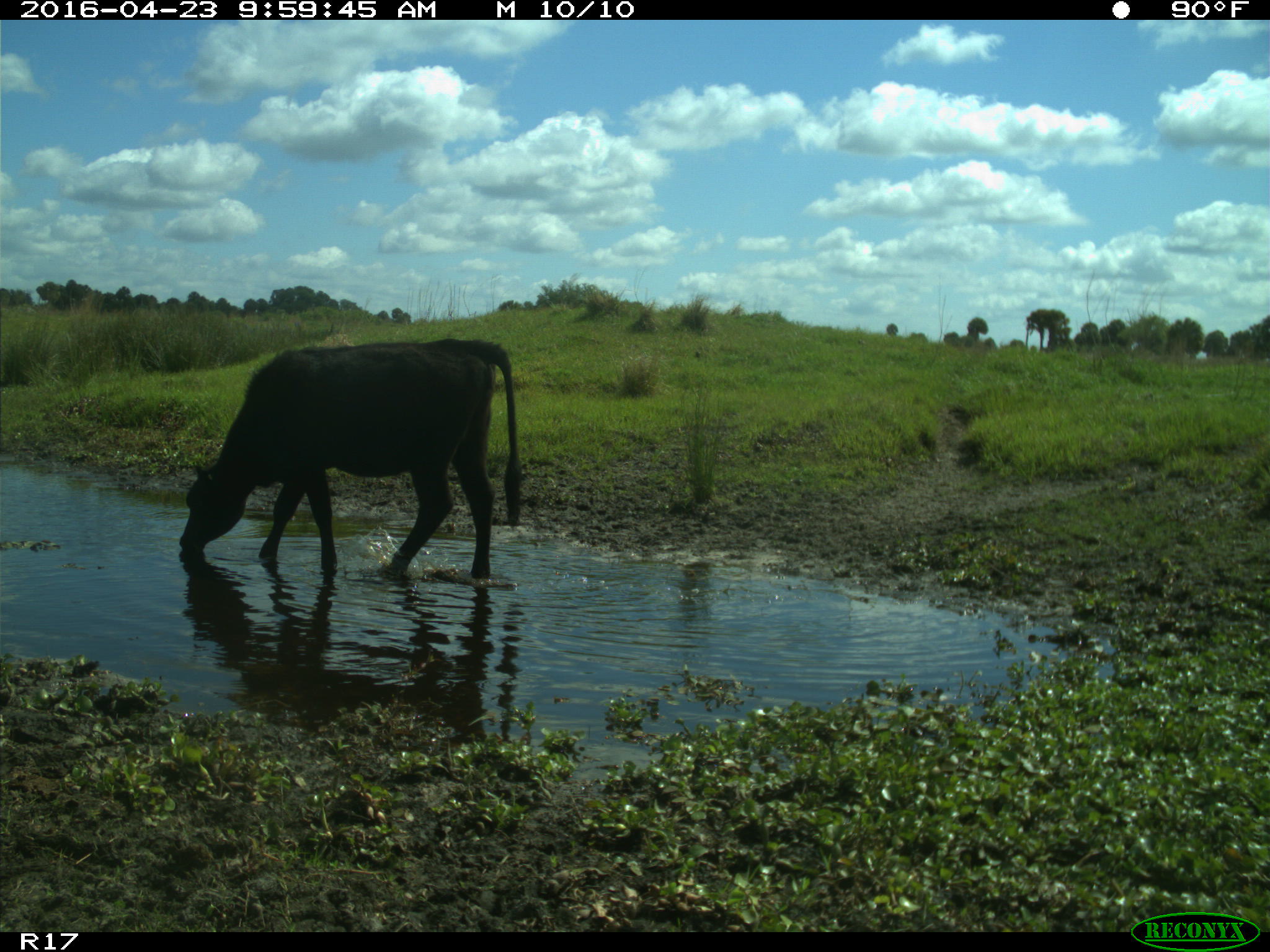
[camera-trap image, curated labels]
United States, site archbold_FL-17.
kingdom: Animalia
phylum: Chordata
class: Mammalia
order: Artiodactyla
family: Bovidae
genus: Bos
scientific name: Bos taurus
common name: domestic cow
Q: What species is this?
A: Bos taurus (domestic cow).